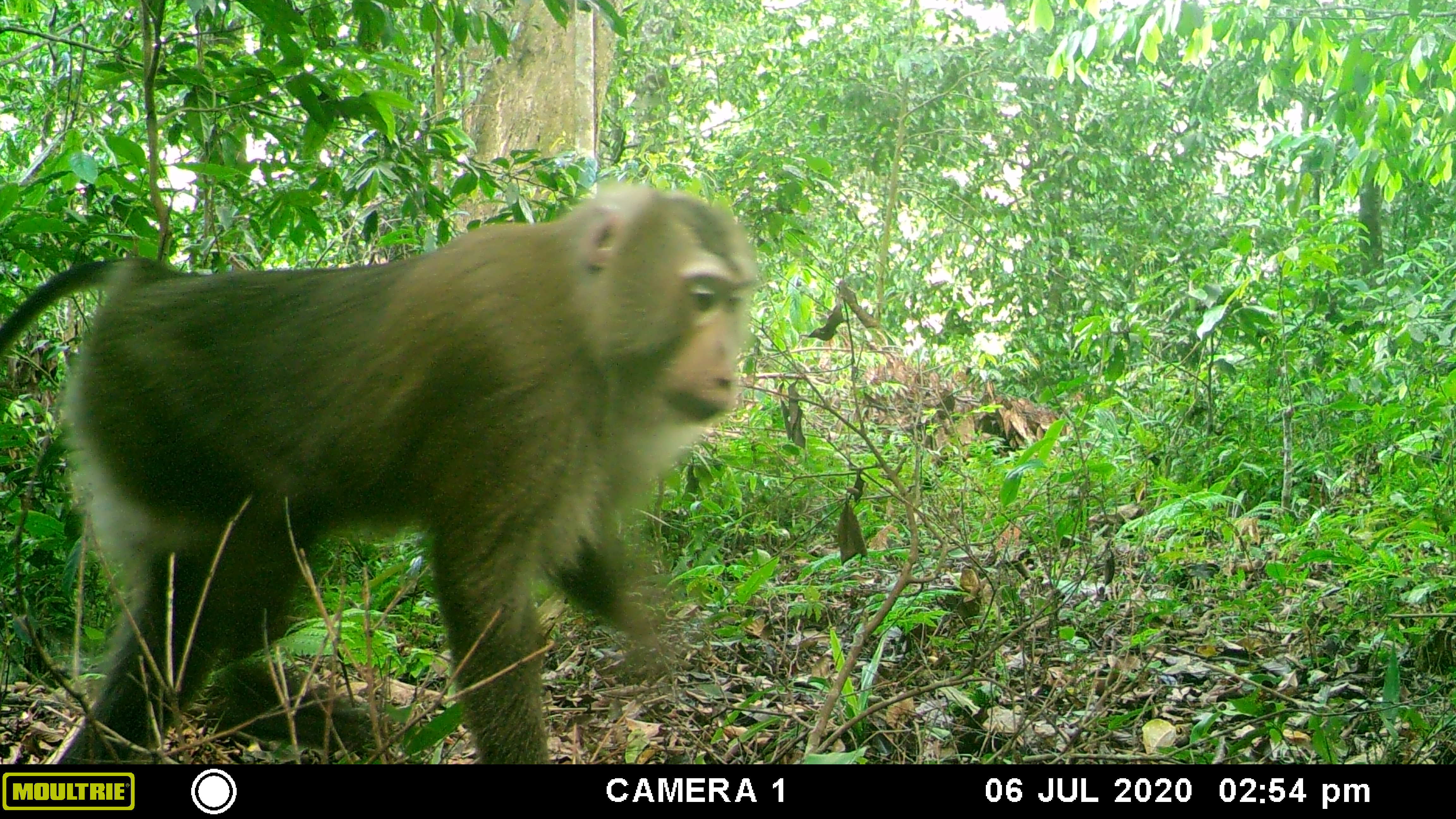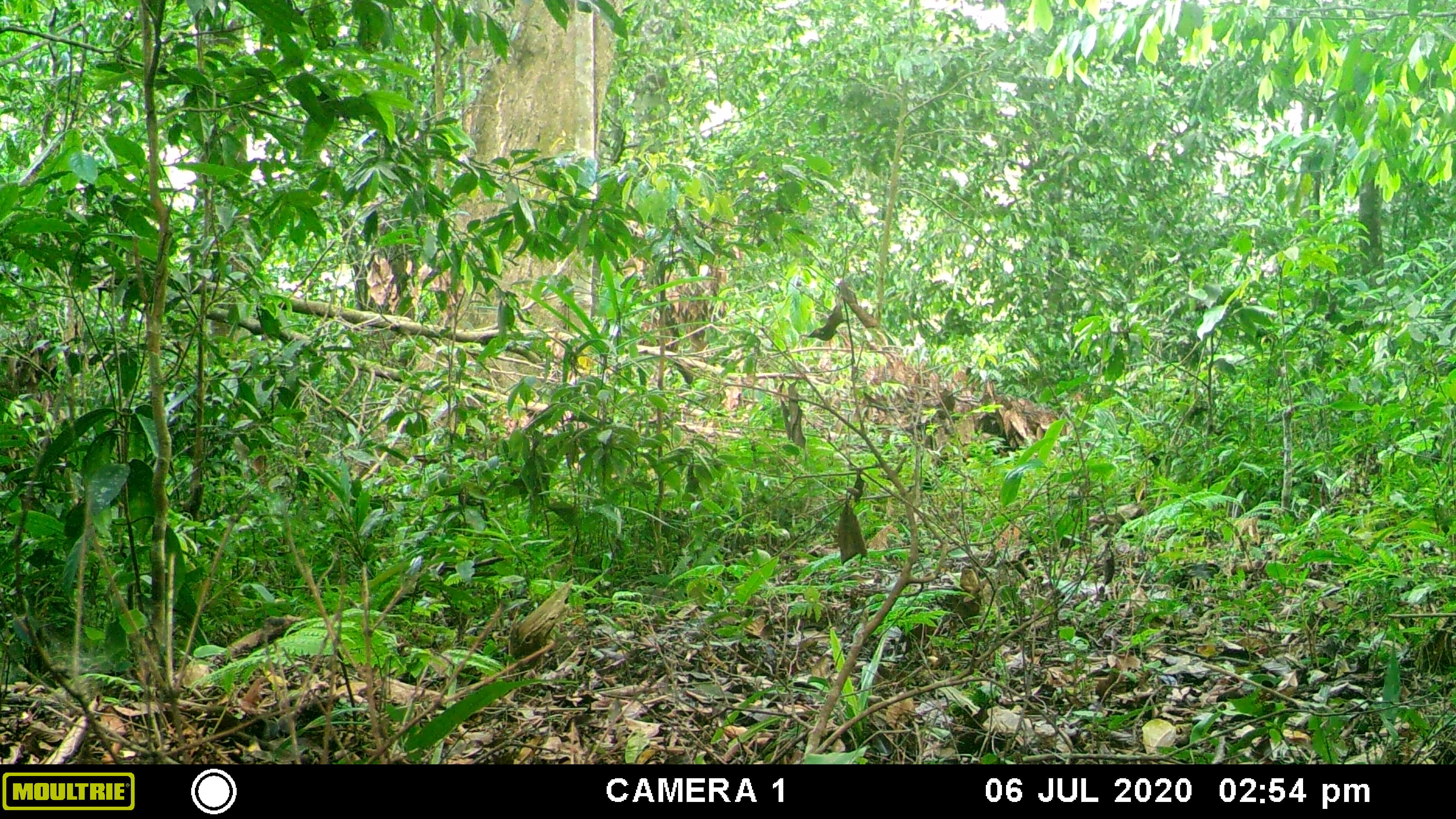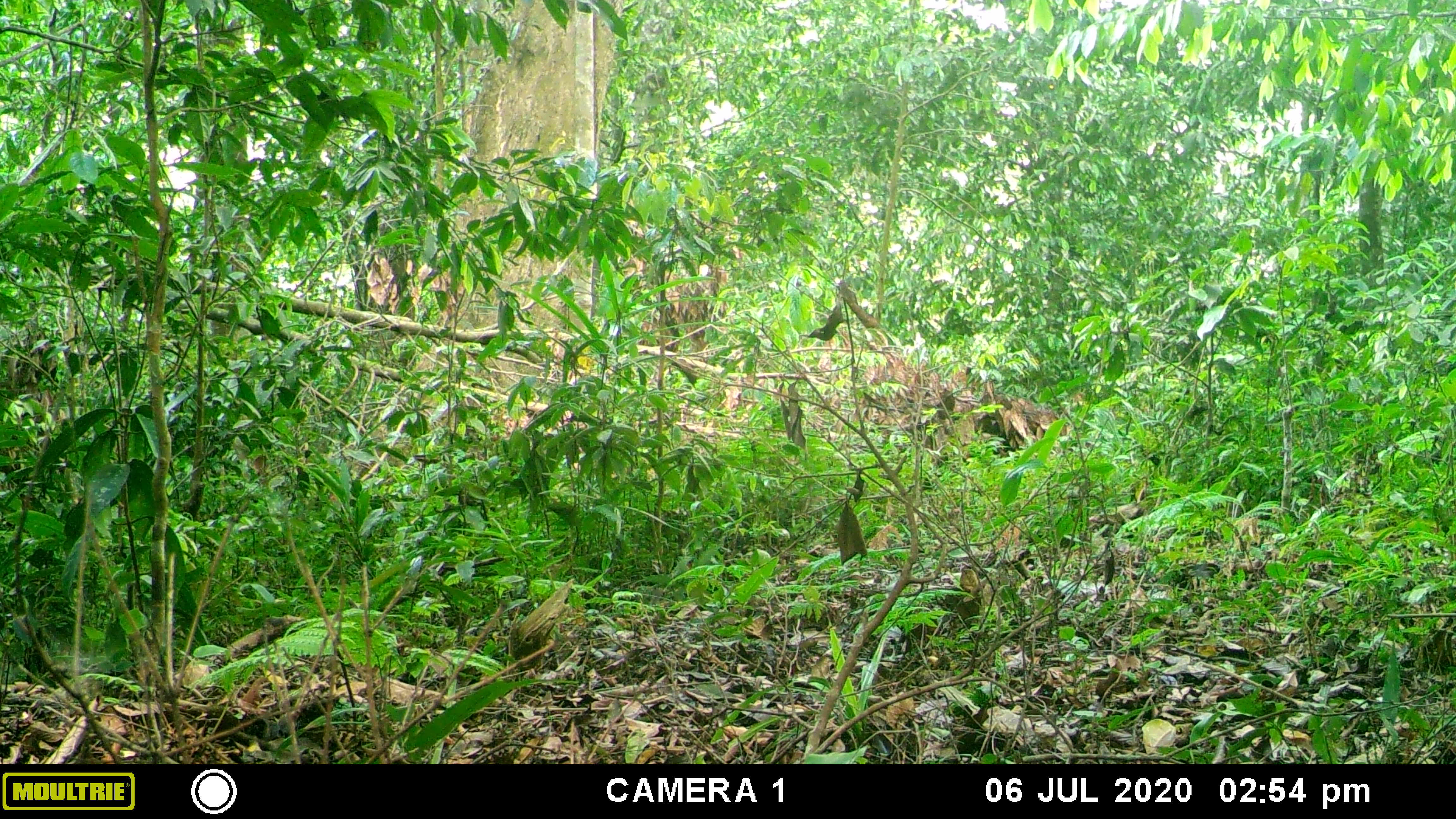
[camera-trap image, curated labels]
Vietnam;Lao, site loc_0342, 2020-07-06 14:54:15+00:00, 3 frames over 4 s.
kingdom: Animalia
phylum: Chordata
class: Mammalia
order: Primates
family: Cercopithecidae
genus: Macaca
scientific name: Macaca nemestrina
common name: pig-tailed macaque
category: pig tailed macaque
Pig tailed macaque (pig-tailed macaque) (Macaca nemestrina). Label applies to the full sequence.